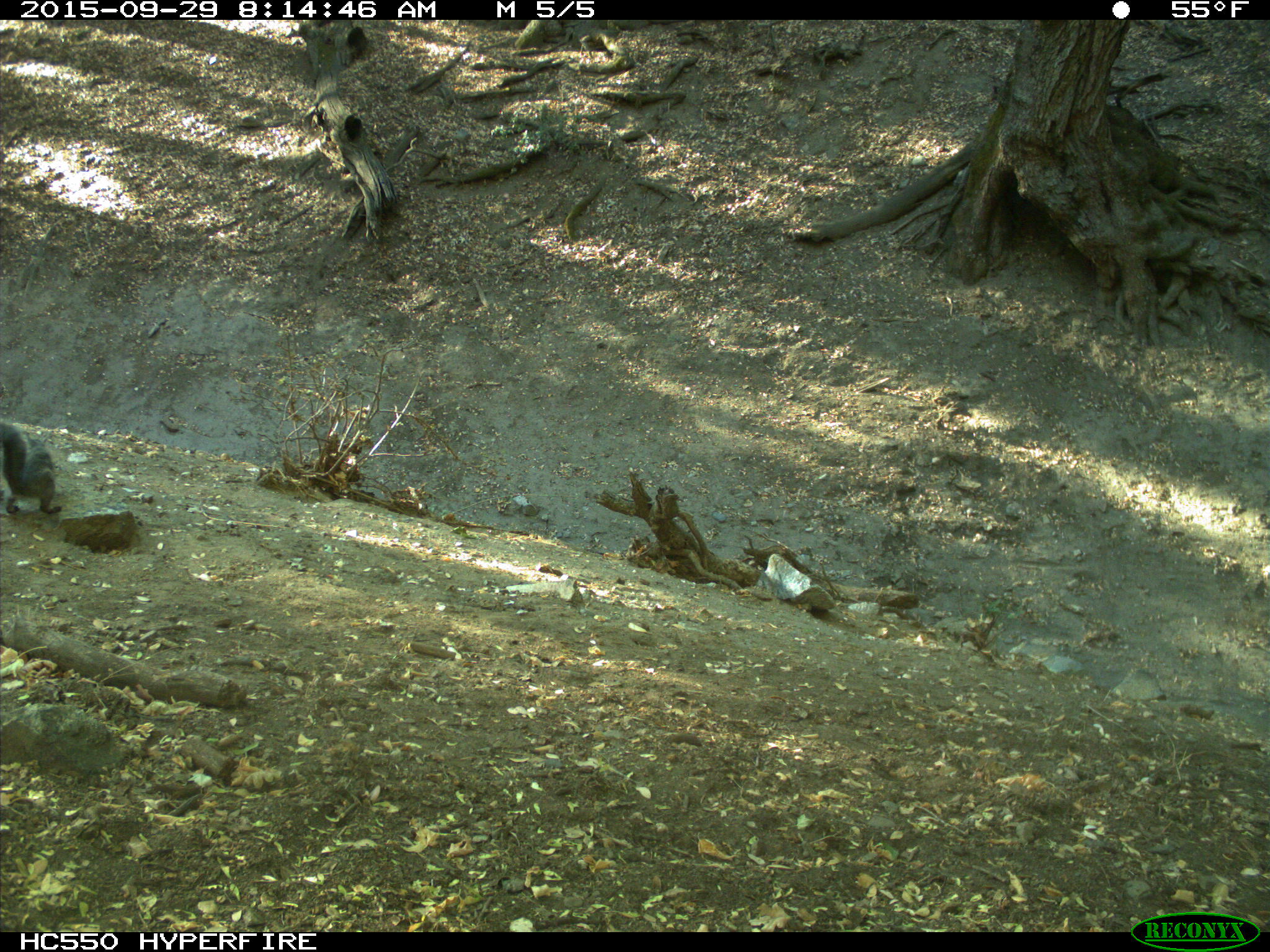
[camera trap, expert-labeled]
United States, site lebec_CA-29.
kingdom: Animalia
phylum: Chordata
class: Mammalia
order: Rodentia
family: Sciuridae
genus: Sciurus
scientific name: Sciurus carolinensis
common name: eastern gray squirrel